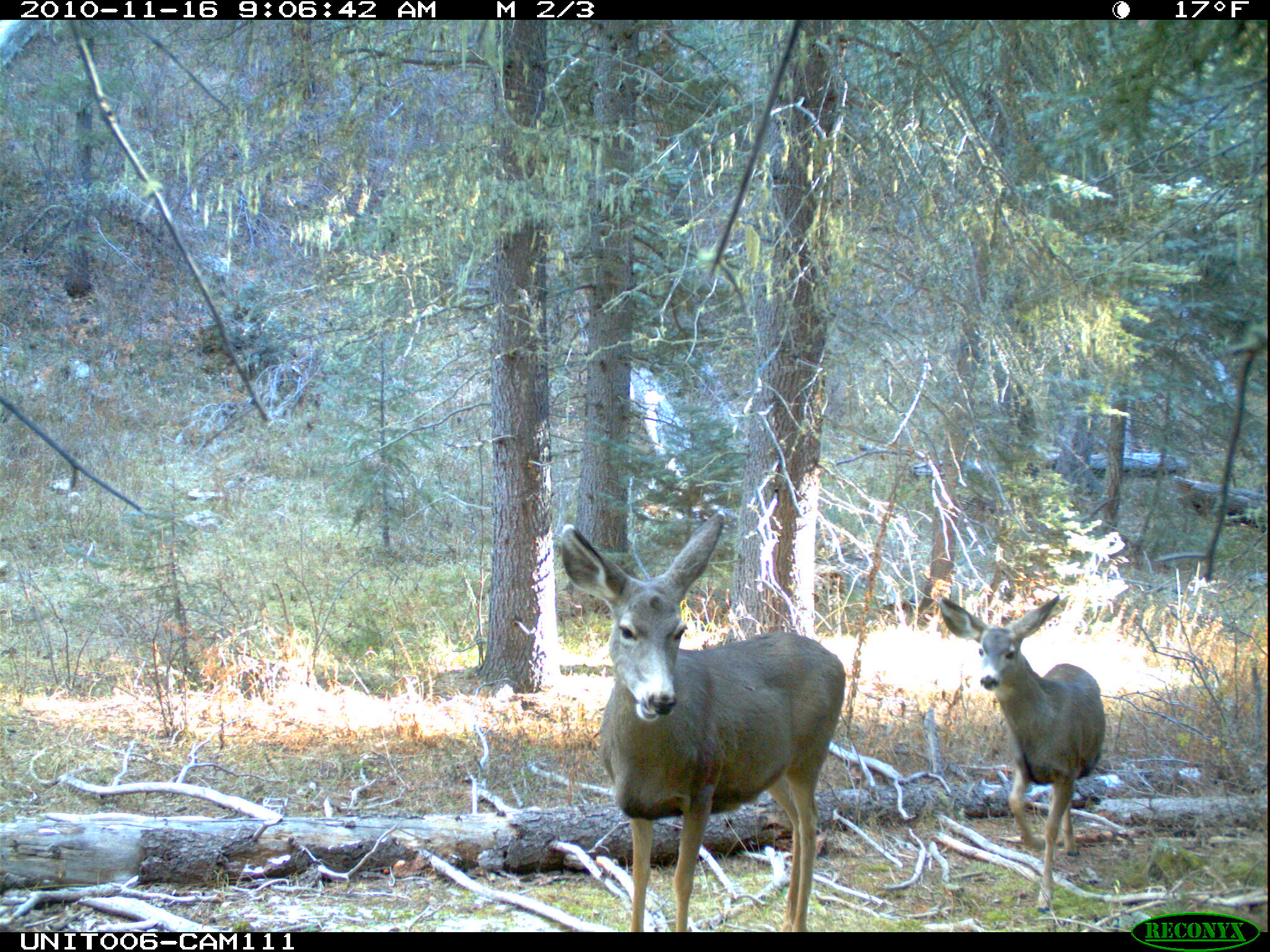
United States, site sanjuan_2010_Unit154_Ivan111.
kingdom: Animalia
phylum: Chordata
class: Mammalia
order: Artiodactyla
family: Cervidae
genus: Odocoileus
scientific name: Odocoileus hemionus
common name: mule deer